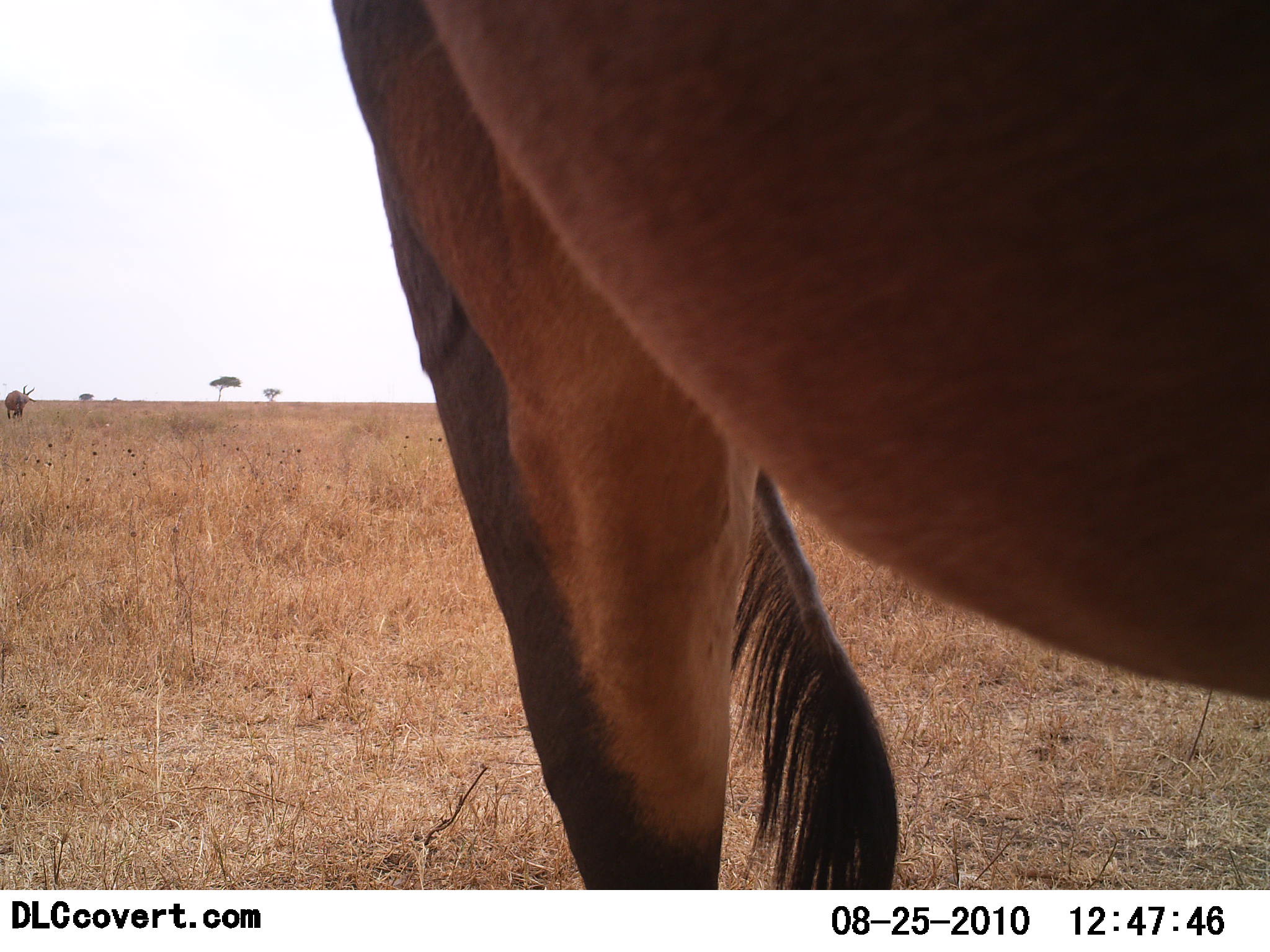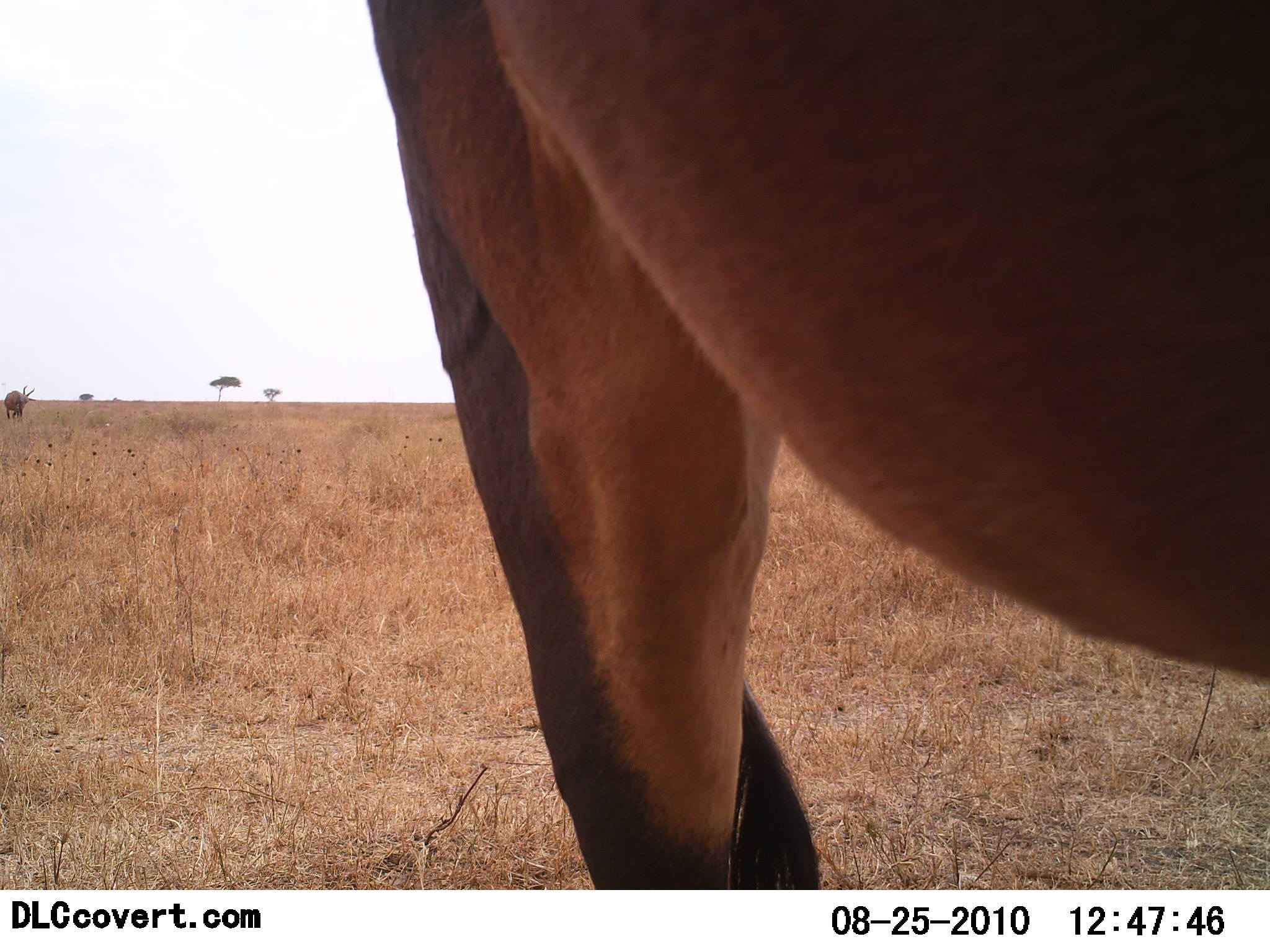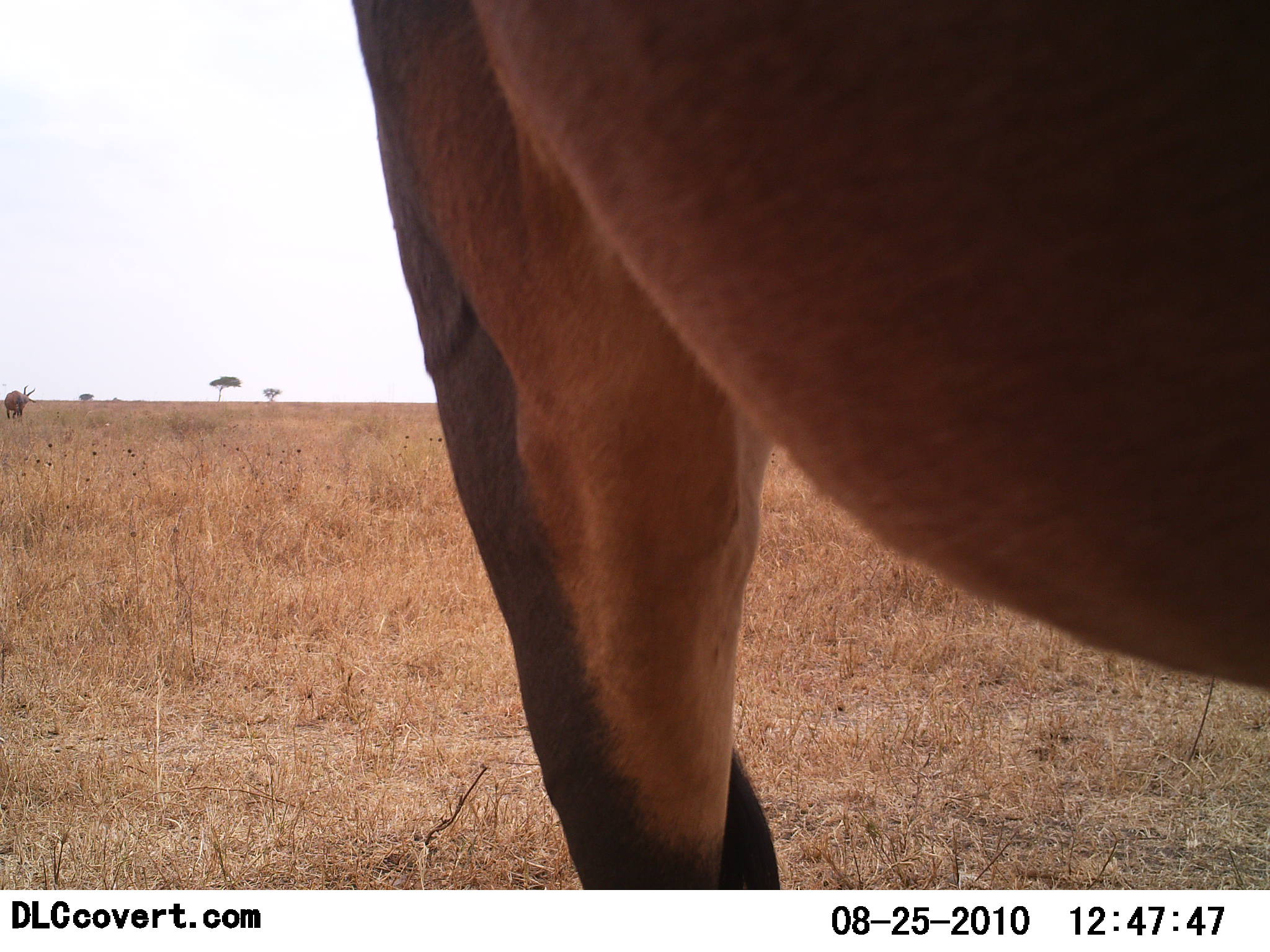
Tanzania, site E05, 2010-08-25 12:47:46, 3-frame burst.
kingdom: Animalia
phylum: Chordata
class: Mammalia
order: Artiodactyla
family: Bovidae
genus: Damaliscus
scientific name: Damaliscus lunatus jimela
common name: topi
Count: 1.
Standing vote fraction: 100%.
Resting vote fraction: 0%.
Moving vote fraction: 0%.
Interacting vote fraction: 0%.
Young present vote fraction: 0%.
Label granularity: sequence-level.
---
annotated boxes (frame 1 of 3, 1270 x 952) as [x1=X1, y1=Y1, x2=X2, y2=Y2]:
animal: [x1=329, y1=0, x2=1269, y2=889]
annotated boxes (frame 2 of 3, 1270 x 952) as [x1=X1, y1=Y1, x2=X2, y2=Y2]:
animal: [x1=365, y1=1, x2=1270, y2=891]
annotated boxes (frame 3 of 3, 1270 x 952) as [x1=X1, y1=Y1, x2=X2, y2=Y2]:
animal: [x1=346, y1=2, x2=1269, y2=889]